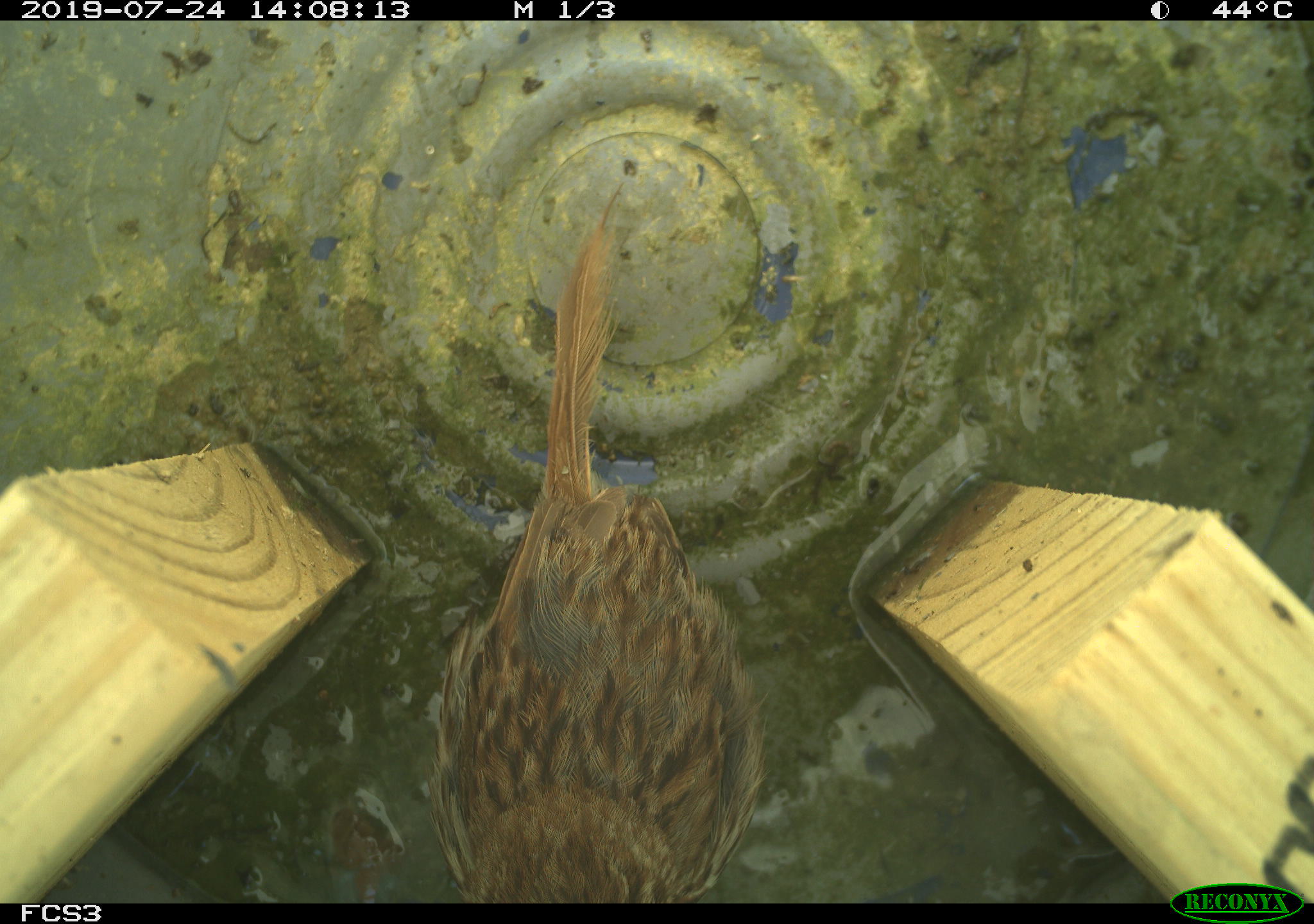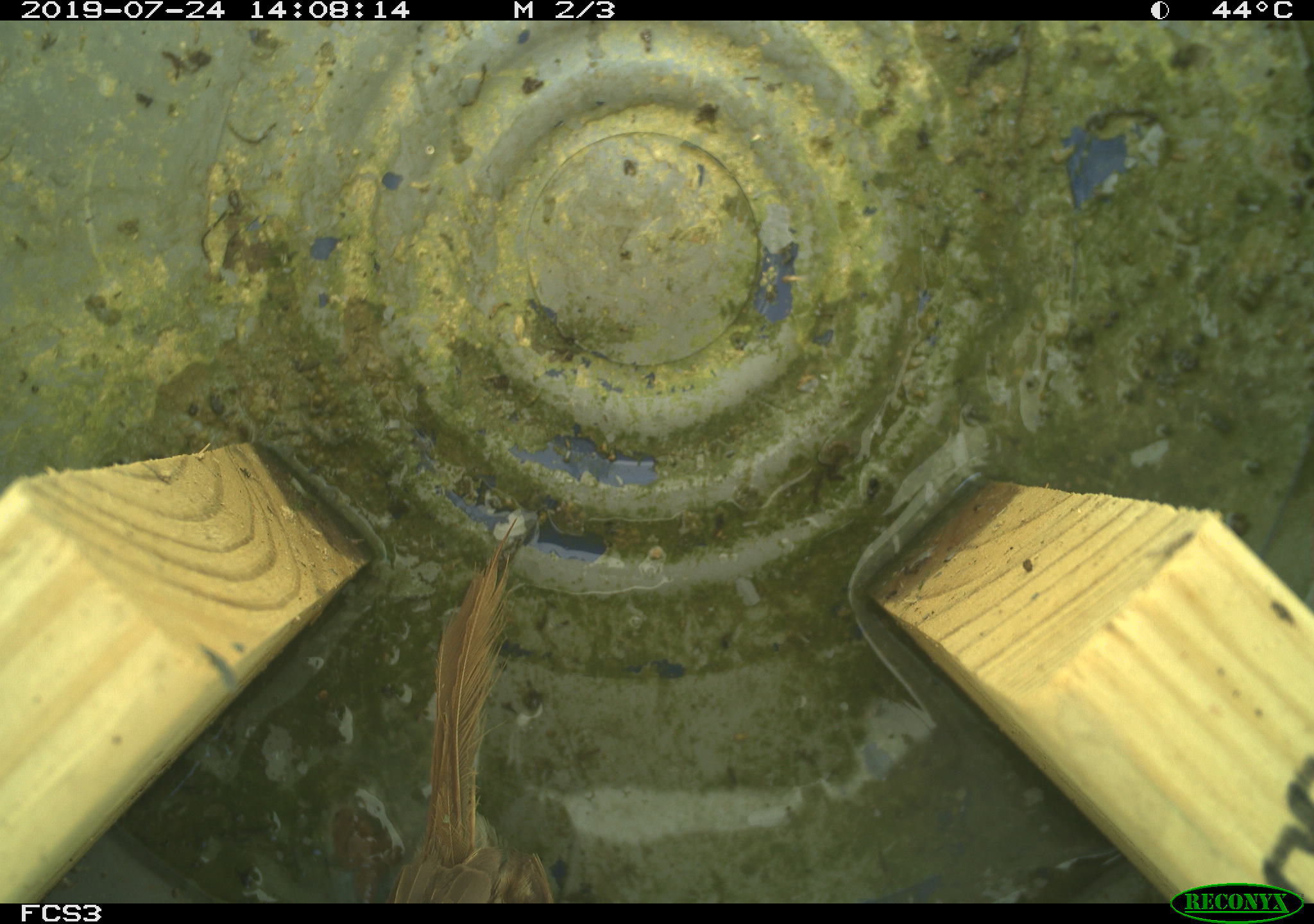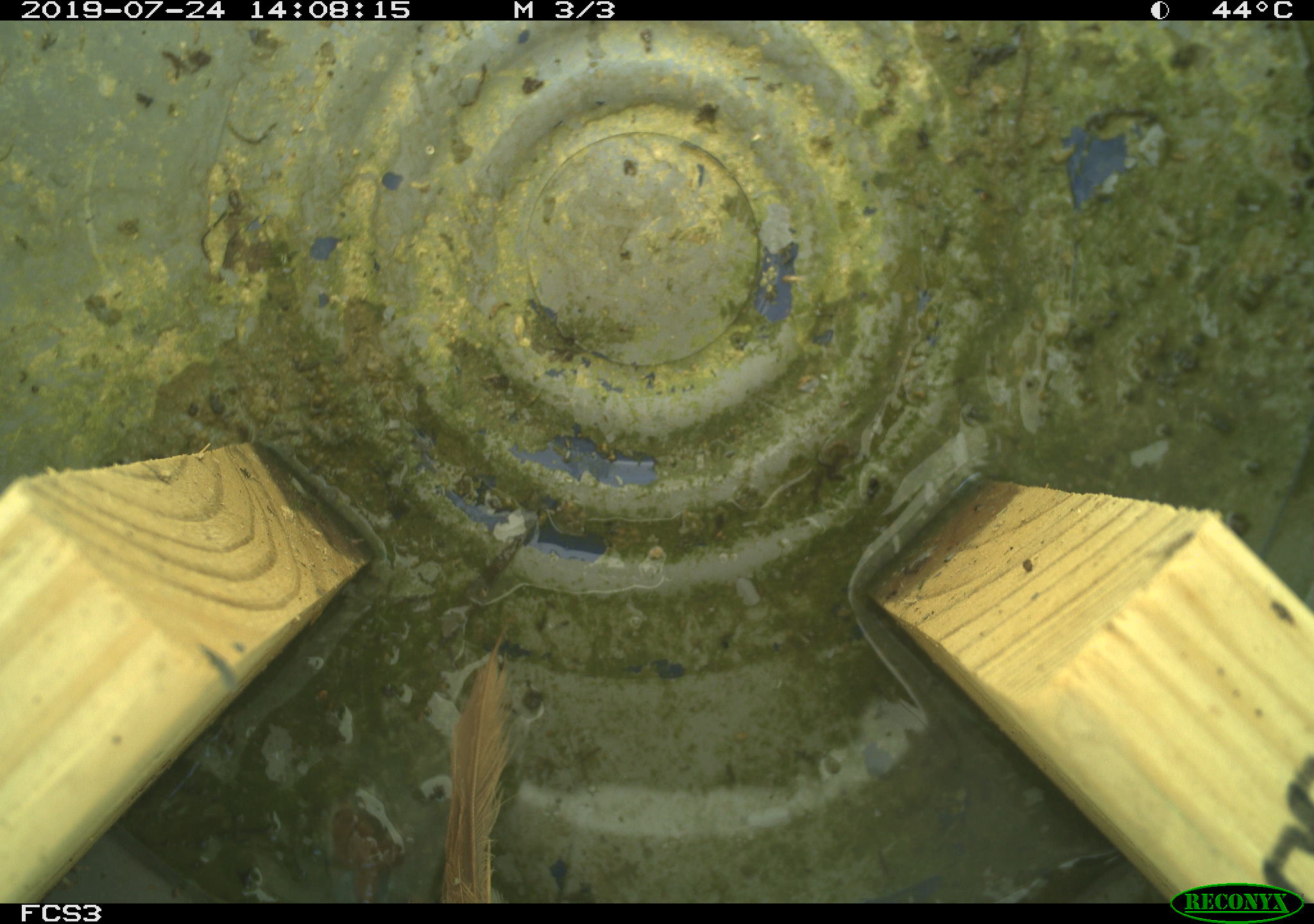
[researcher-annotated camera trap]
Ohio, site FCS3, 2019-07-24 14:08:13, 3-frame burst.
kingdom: Animalia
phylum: Chordata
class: Aves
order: Passeriformes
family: Passerellidae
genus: Melospiza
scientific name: Melospiza melodia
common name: song sparrow